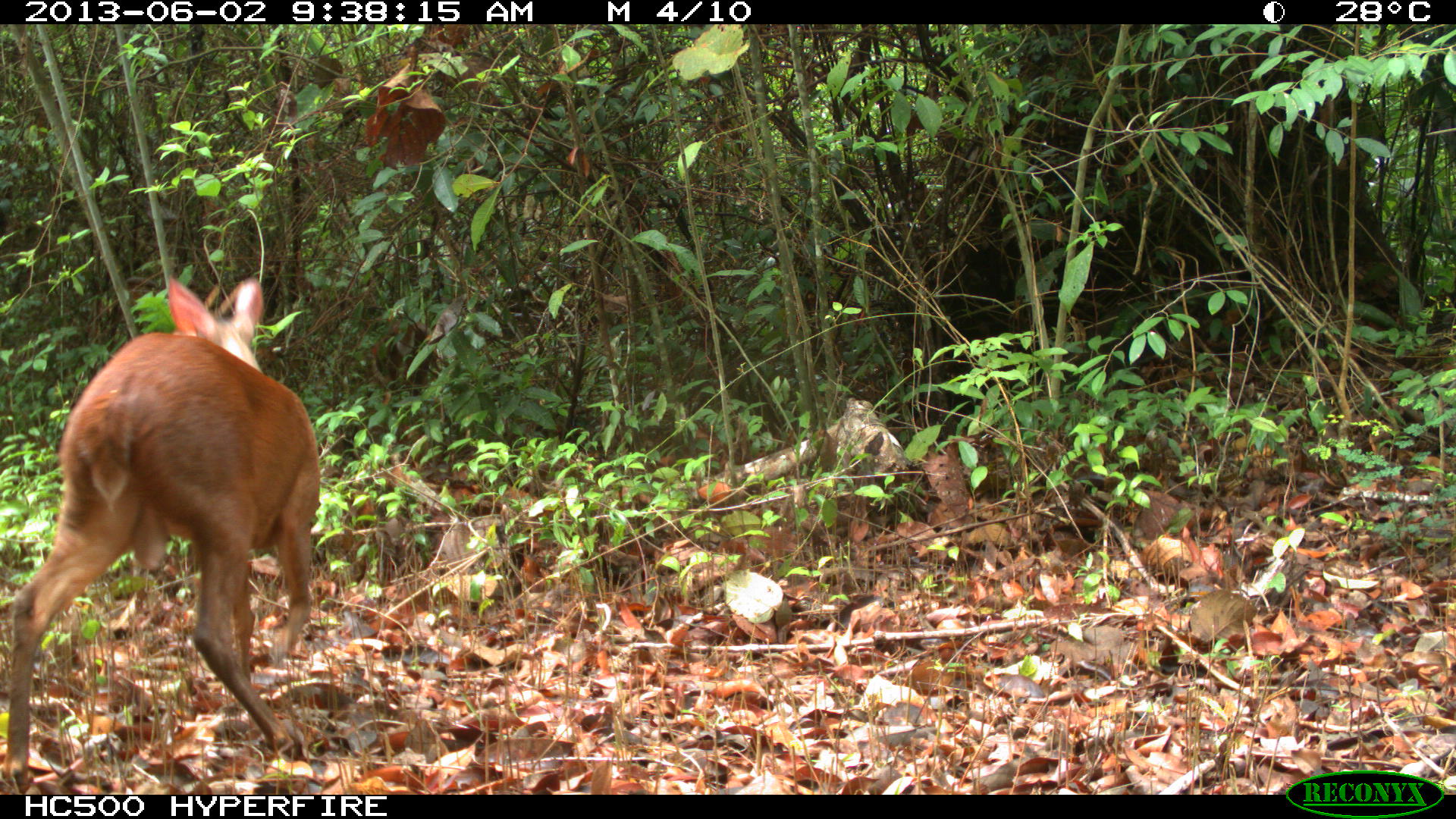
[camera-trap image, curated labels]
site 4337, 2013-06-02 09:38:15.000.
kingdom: Animalia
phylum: Chordata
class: Mammalia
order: Artiodactyla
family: Cervidae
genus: Mazama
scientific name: Mazama temama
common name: central american red brocket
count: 2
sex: male